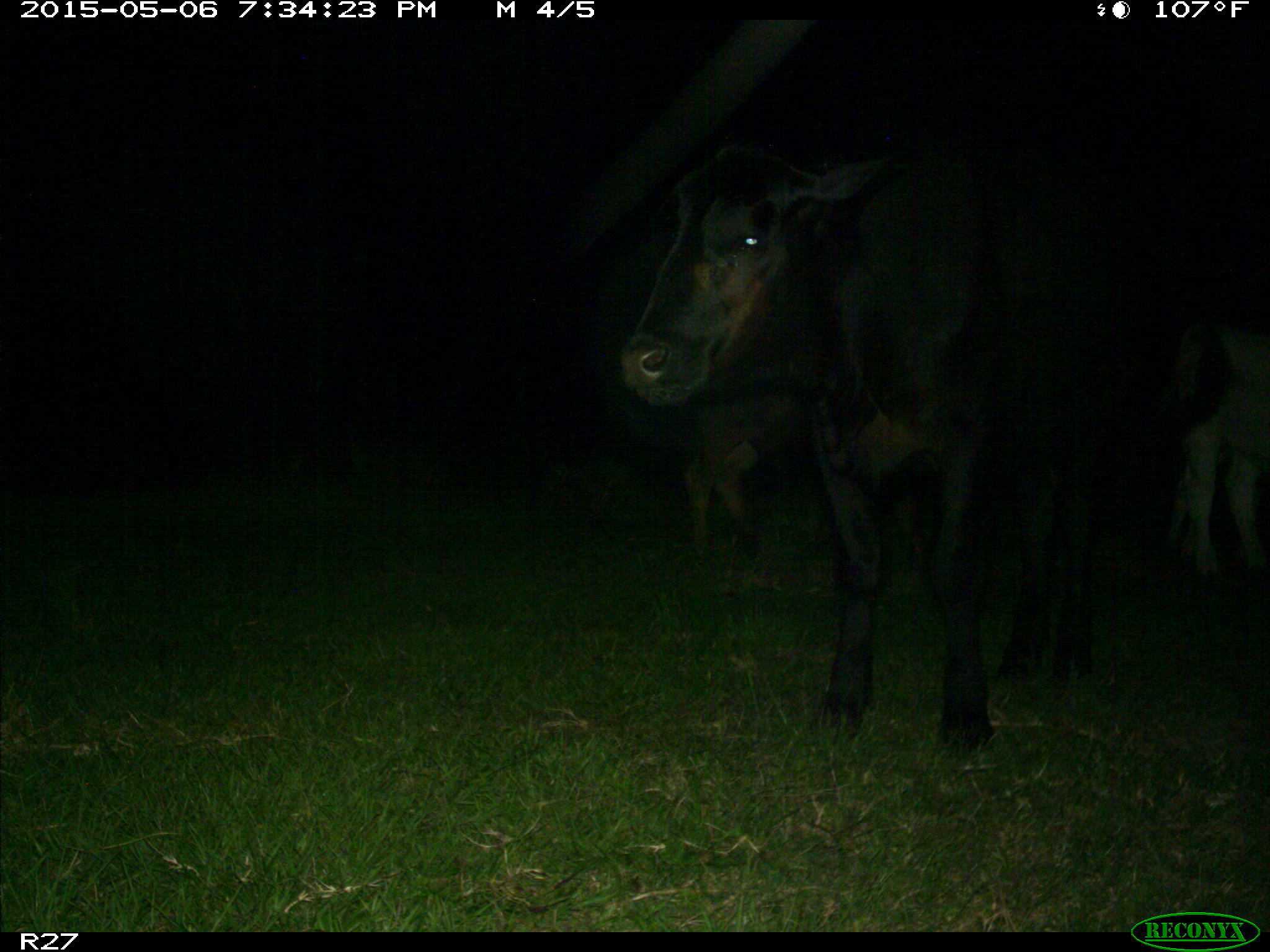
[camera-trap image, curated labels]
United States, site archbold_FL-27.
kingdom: Animalia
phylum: Chordata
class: Mammalia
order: Artiodactyla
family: Bovidae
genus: Bos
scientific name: Bos taurus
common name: domestic cow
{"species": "Bos taurus (domestic cow)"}